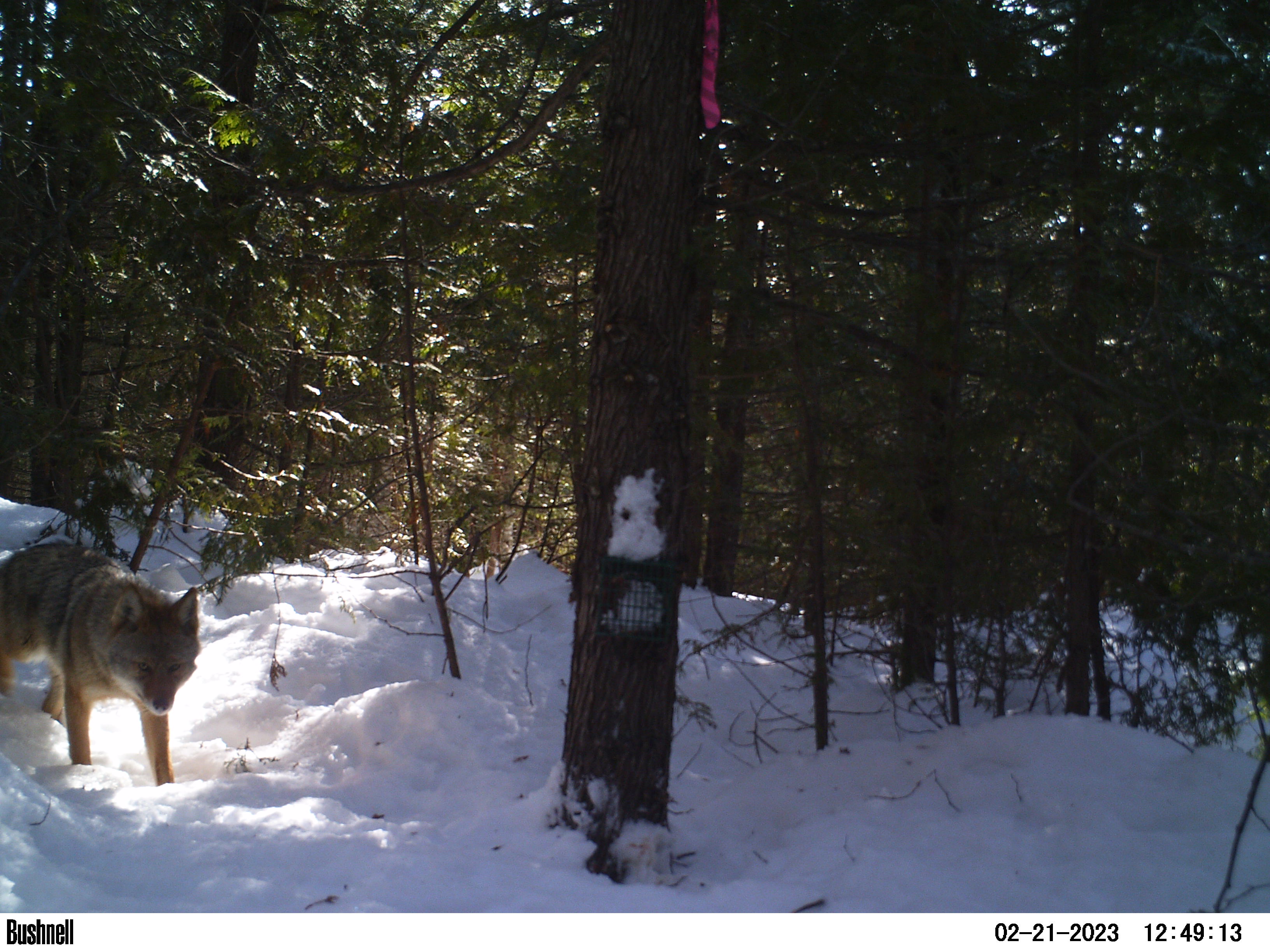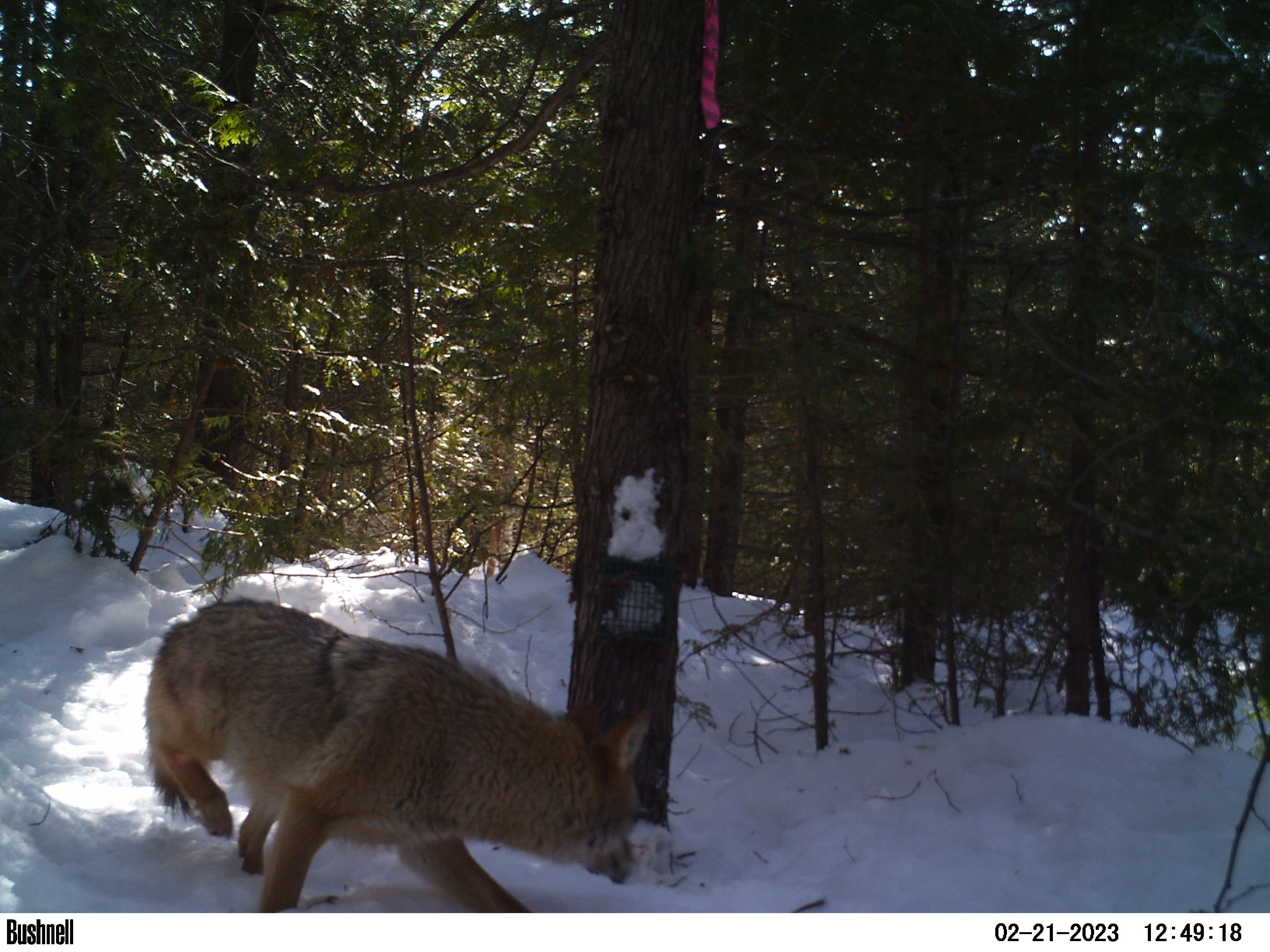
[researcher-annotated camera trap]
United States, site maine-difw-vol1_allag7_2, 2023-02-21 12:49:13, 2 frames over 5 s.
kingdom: Animalia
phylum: Chordata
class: Mammalia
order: Carnivora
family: Canidae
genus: Canis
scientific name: Canis latrans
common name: coyote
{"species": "coyote (Canis latrans)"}